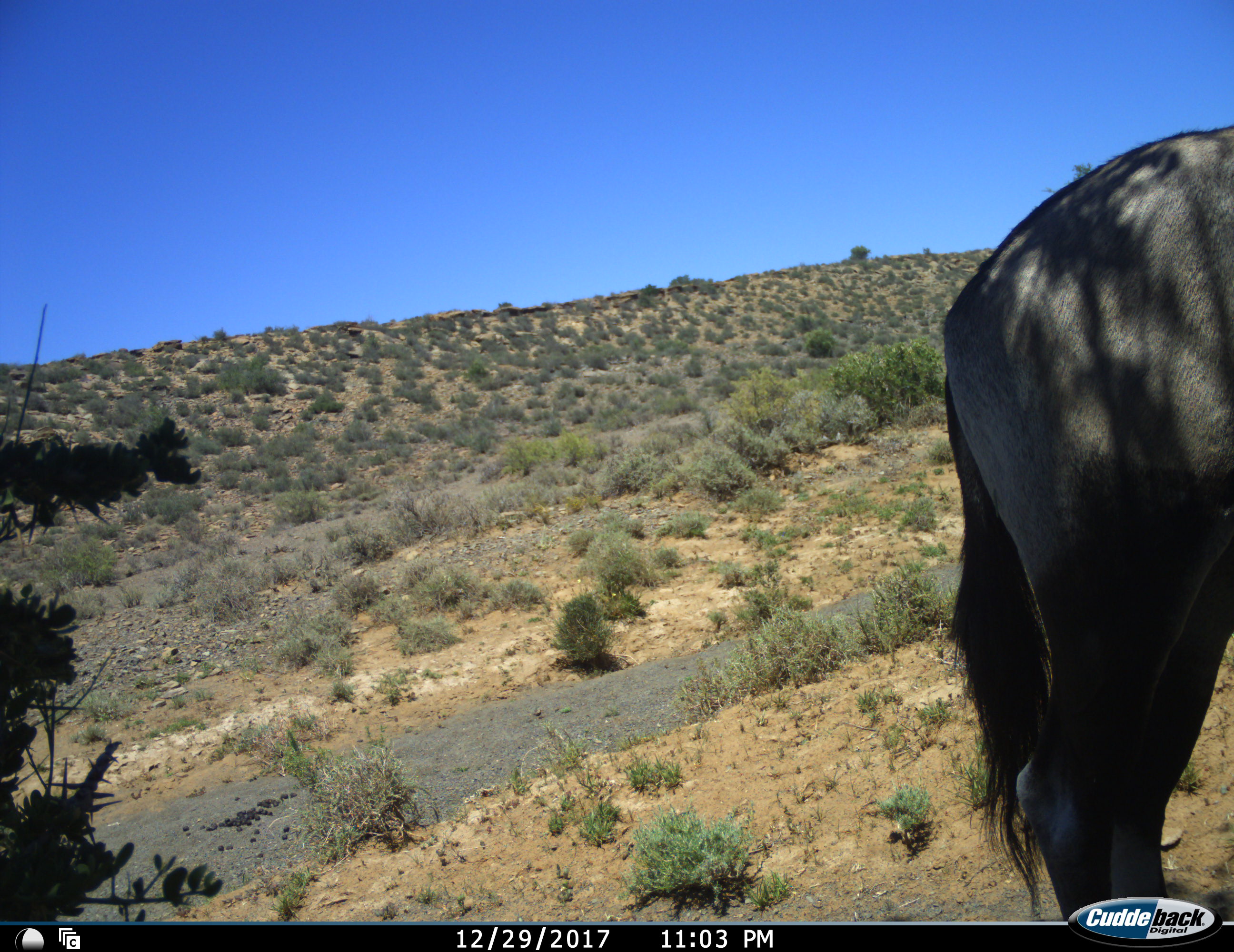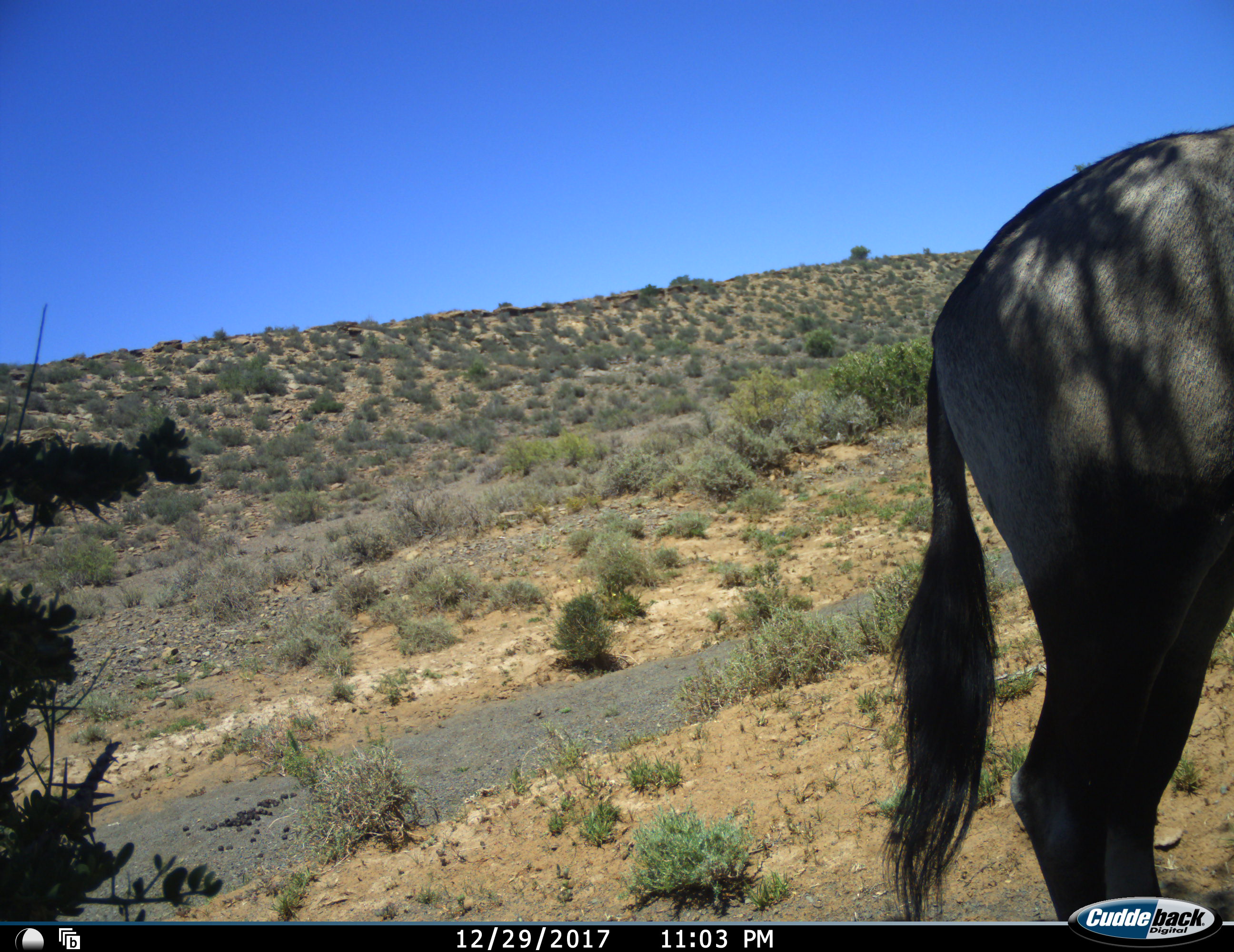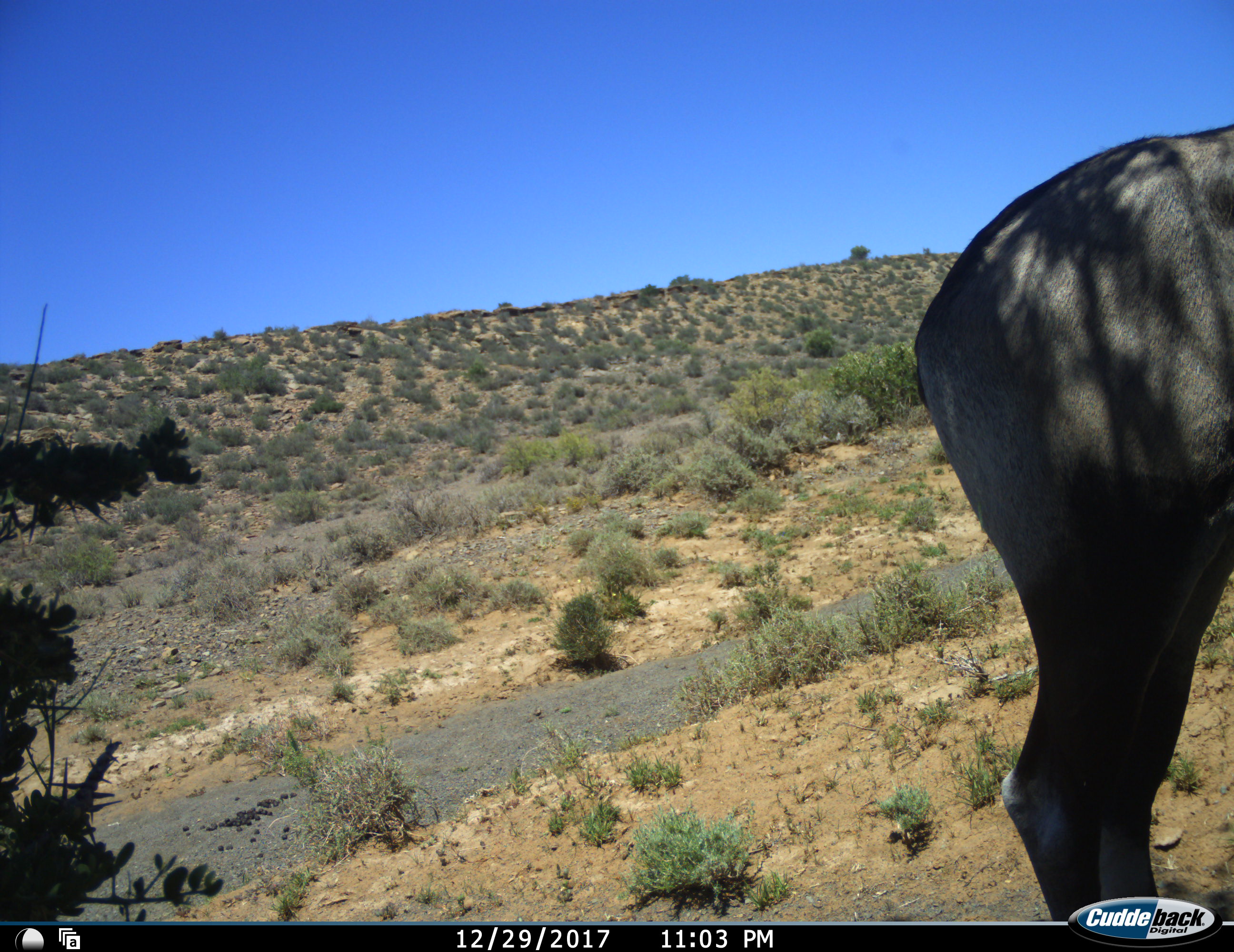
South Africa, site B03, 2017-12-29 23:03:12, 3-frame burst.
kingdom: Animalia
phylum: Chordata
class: Mammalia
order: Artiodactyla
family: Bovidae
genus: Oryx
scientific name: Oryx gazella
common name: gemsbok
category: gemsbokoryx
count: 1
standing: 100%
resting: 0%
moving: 14%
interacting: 0%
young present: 0%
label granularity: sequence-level